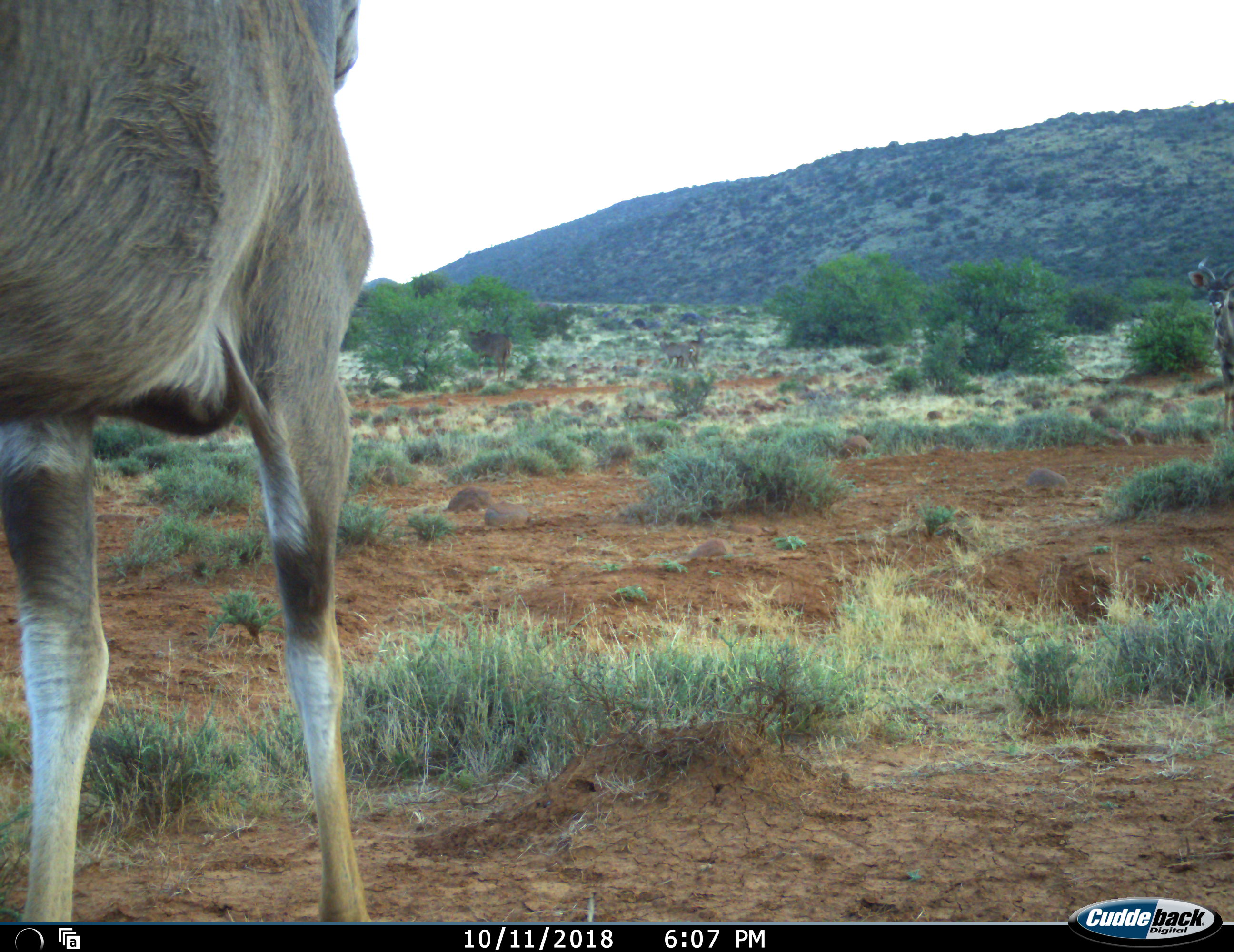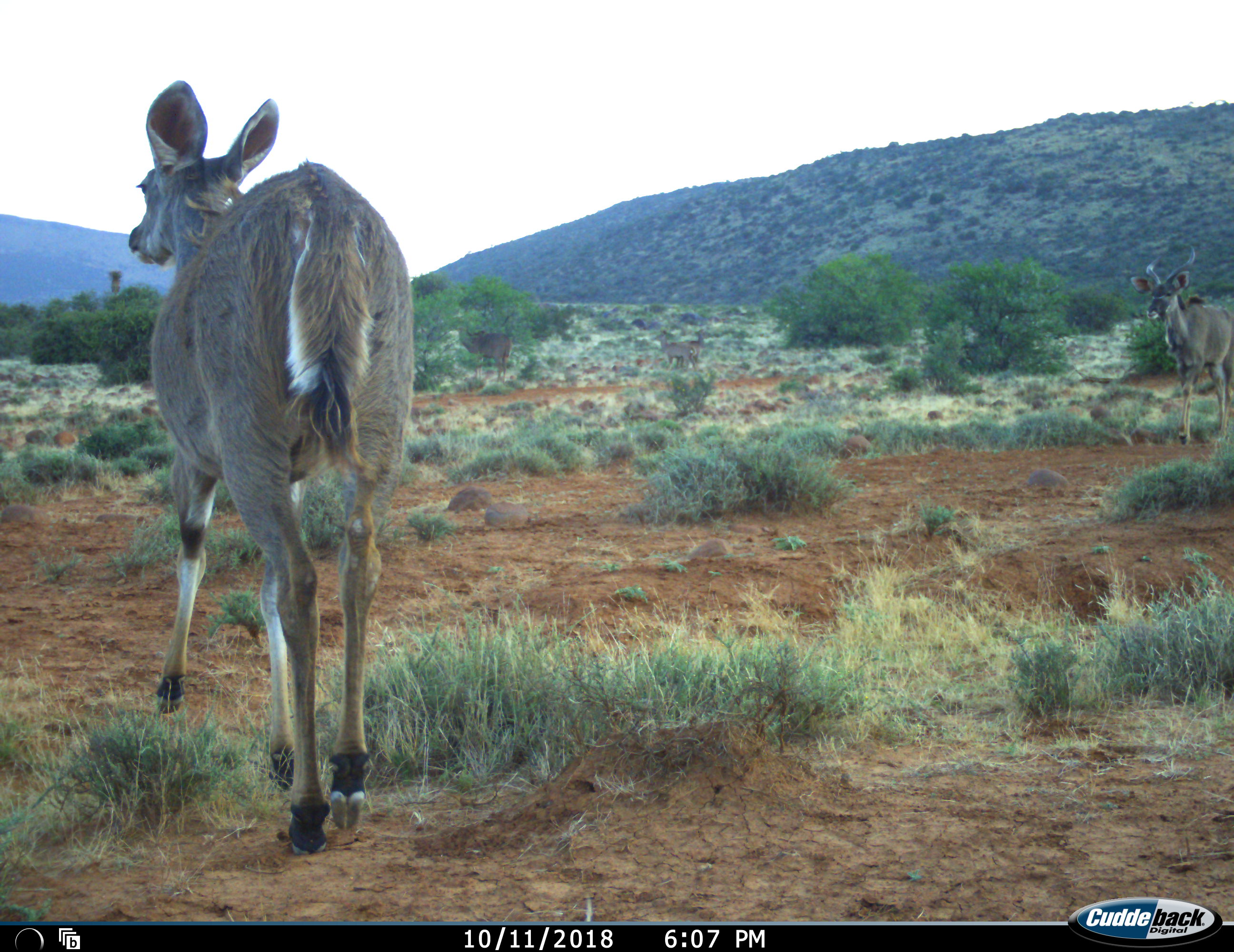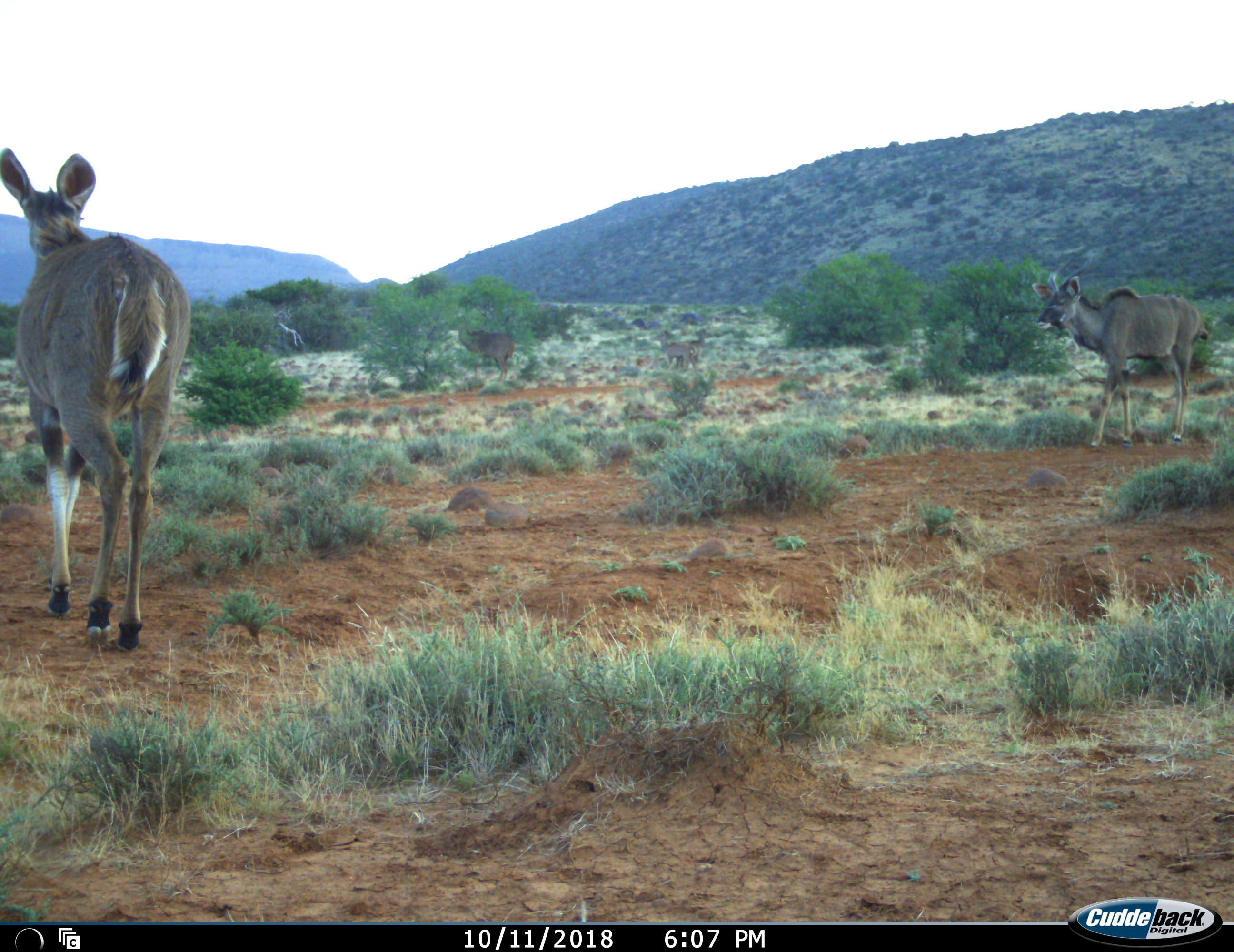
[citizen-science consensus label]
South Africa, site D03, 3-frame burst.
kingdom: Animalia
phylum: Chordata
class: Mammalia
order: Artiodactyla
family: Bovidae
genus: Tragelaphus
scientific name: Tragelaphus strepsiceros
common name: greater kudu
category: kudu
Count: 2.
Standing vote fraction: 33%.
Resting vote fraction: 0%.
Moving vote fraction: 67%.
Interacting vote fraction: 0%.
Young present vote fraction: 0%.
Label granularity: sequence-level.